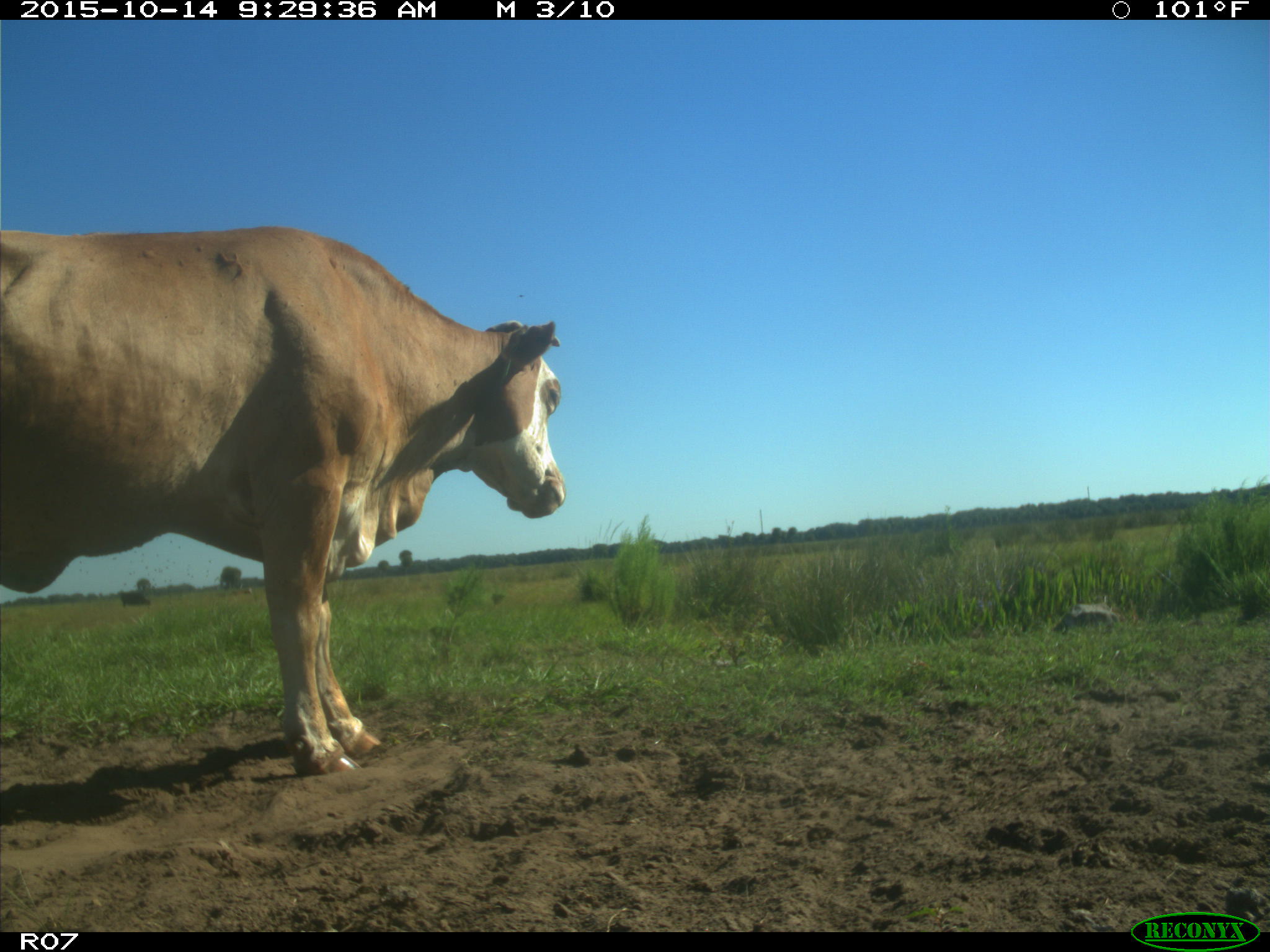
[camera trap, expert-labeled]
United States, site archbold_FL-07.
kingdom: Animalia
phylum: Chordata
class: Mammalia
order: Artiodactyla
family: Bovidae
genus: Bos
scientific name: Bos taurus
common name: domestic cow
Bos taurus (domestic cow).